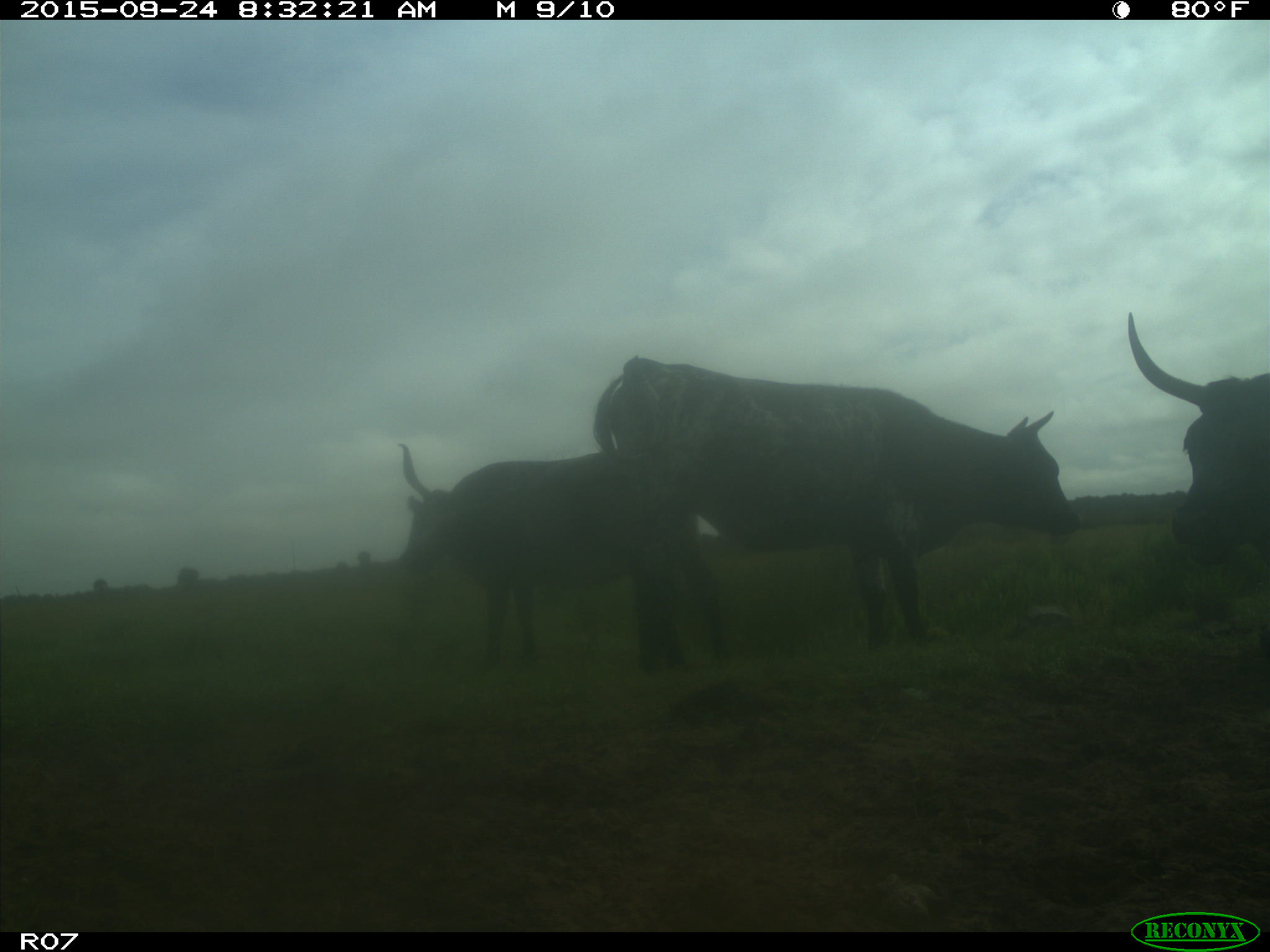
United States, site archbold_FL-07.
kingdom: Animalia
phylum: Chordata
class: Mammalia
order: Artiodactyla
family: Bovidae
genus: Bos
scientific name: Bos taurus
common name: domestic cow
Bos taurus (domestic cow).